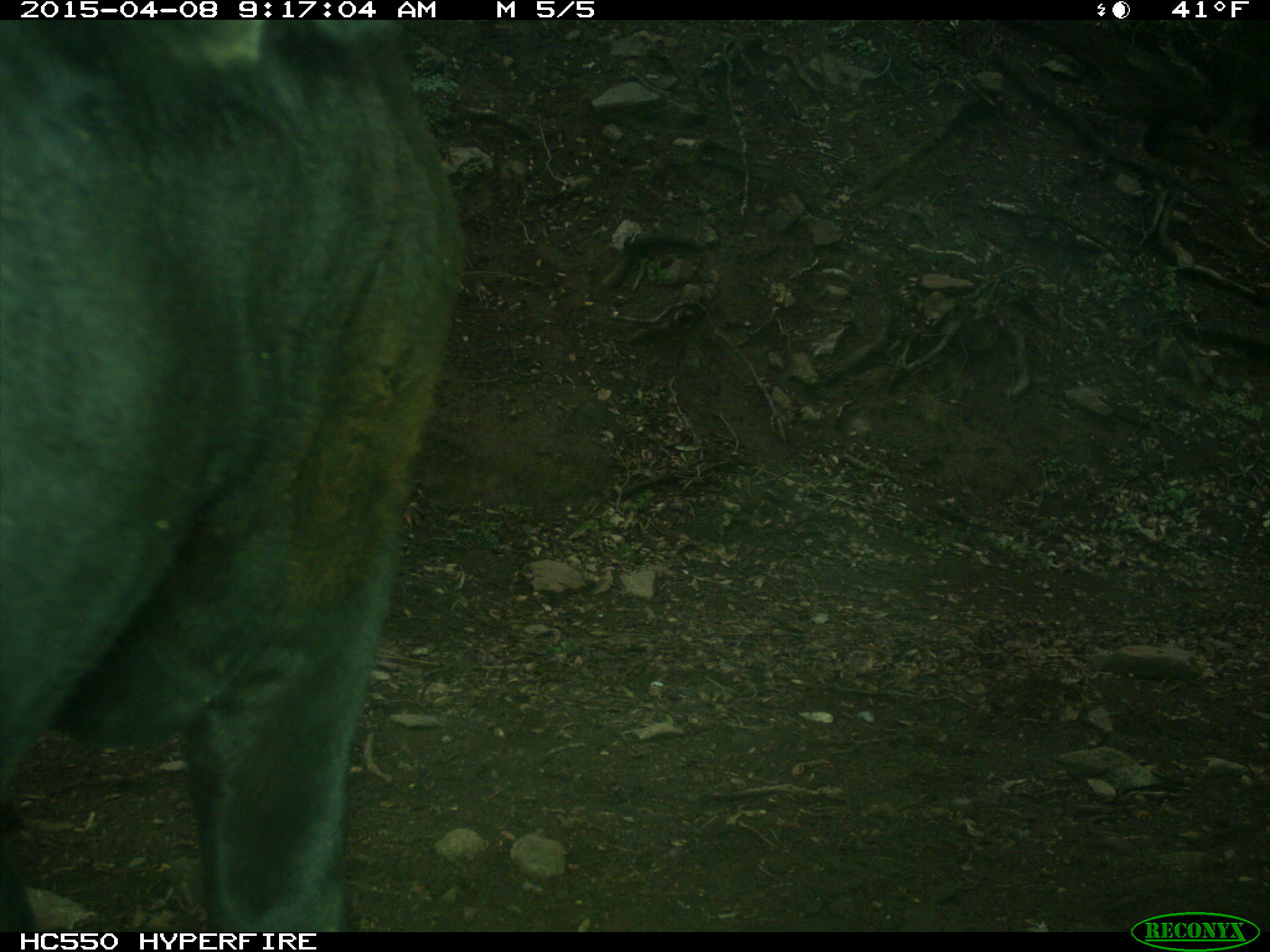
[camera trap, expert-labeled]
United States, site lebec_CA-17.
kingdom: Animalia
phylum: Chordata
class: Mammalia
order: Artiodactyla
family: Bovidae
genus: Bos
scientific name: Bos taurus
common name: domestic cow